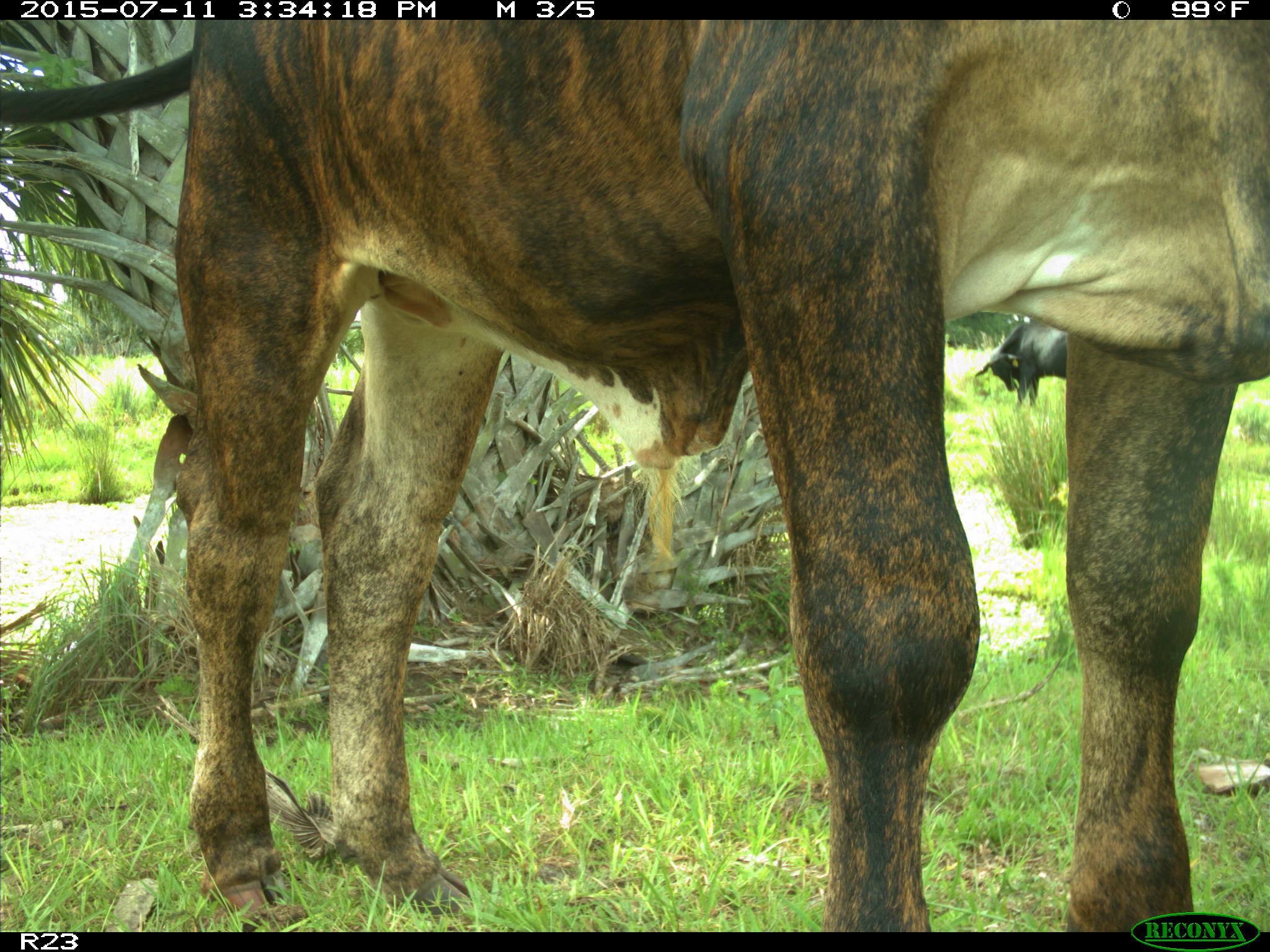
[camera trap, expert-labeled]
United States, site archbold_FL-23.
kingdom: Animalia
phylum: Chordata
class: Mammalia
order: Artiodactyla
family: Bovidae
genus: Bos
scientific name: Bos taurus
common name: domestic cow